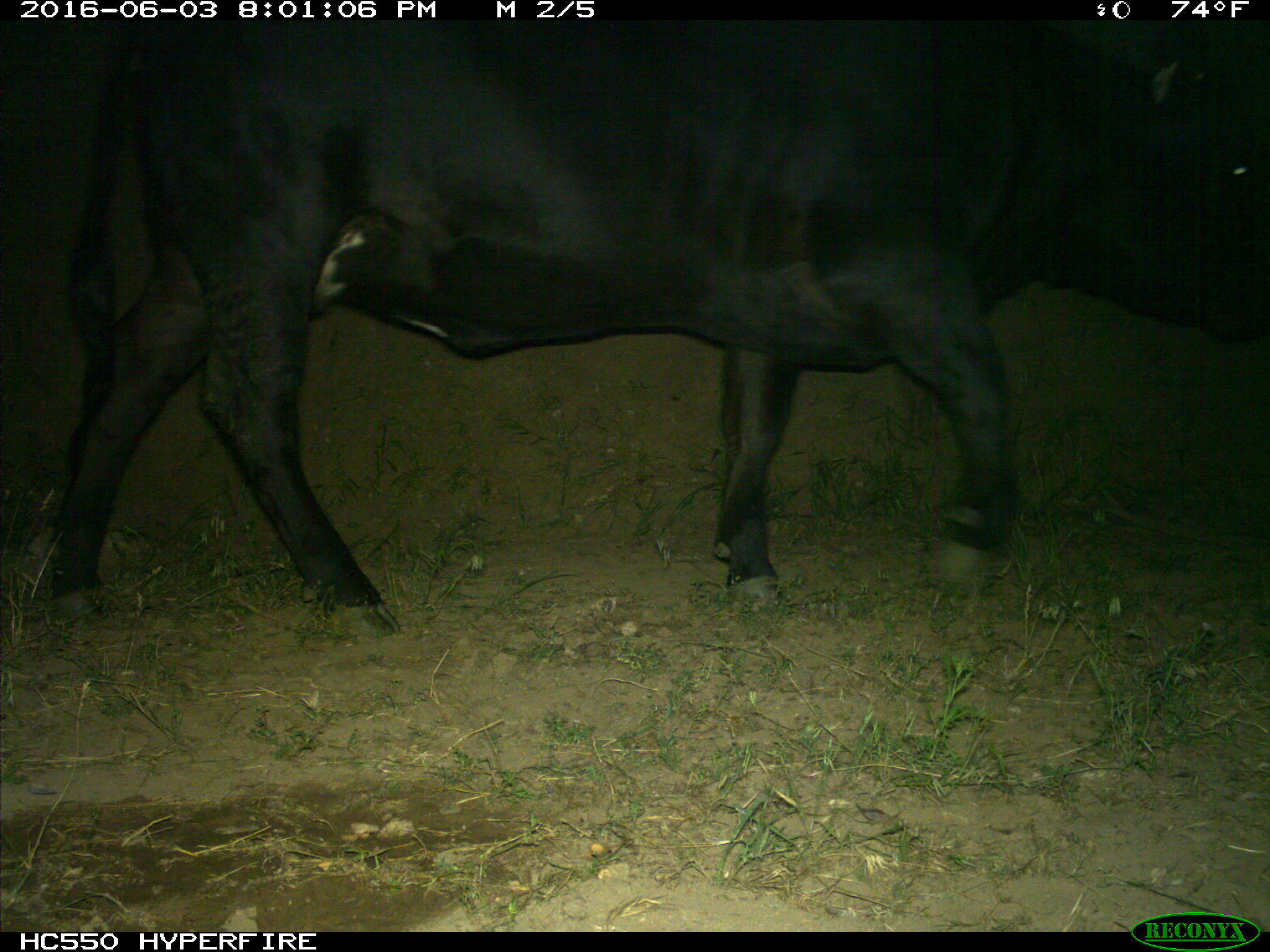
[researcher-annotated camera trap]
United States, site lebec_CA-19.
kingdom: Animalia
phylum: Chordata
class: Mammalia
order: Artiodactyla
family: Bovidae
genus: Bos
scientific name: Bos taurus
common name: domestic cow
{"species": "Bos taurus (domestic cow)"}